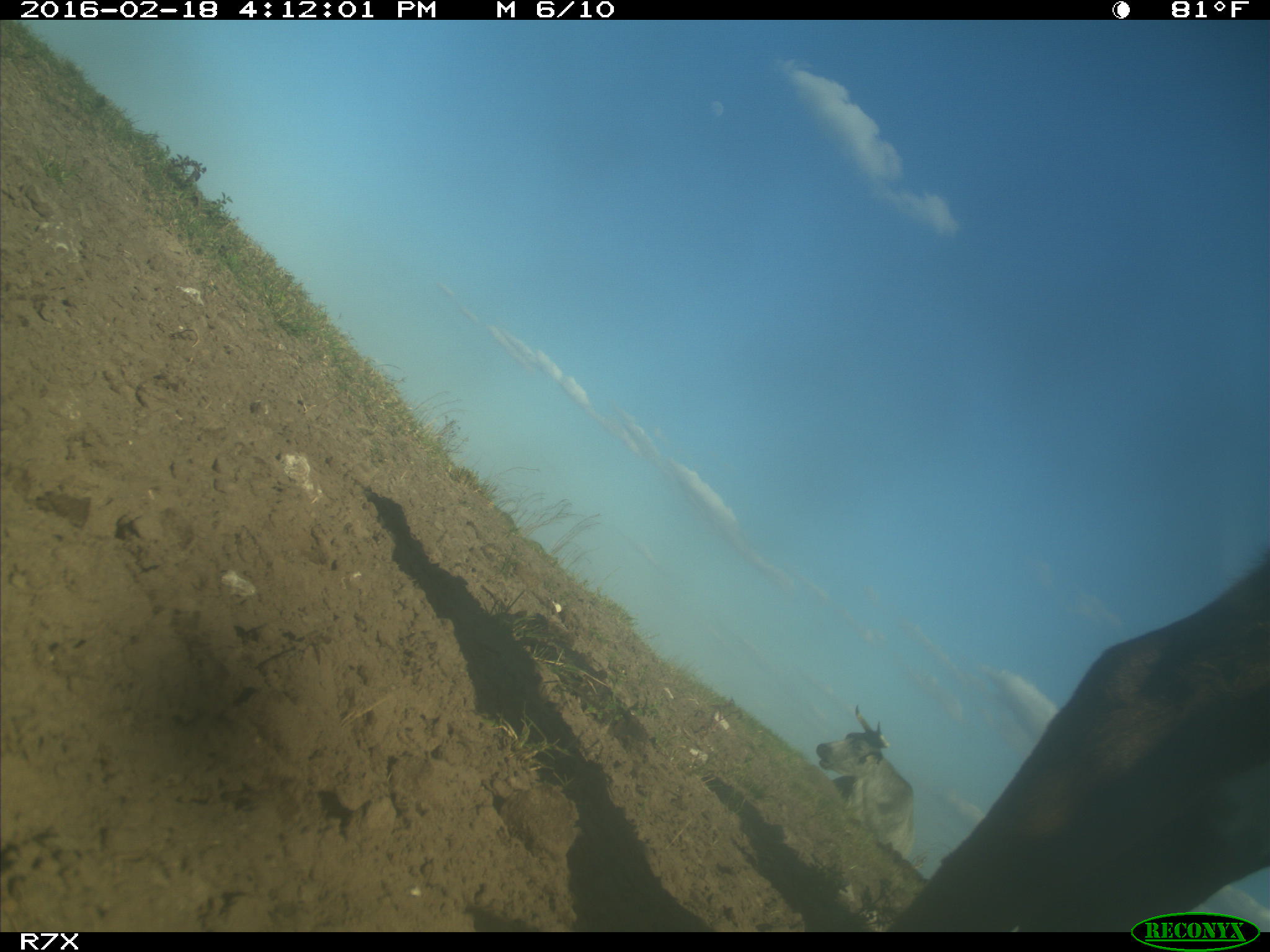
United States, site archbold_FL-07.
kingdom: Animalia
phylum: Chordata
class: Mammalia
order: Artiodactyla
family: Bovidae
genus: Bos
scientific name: Bos taurus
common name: domestic cow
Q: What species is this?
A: Bos taurus (domestic cow).